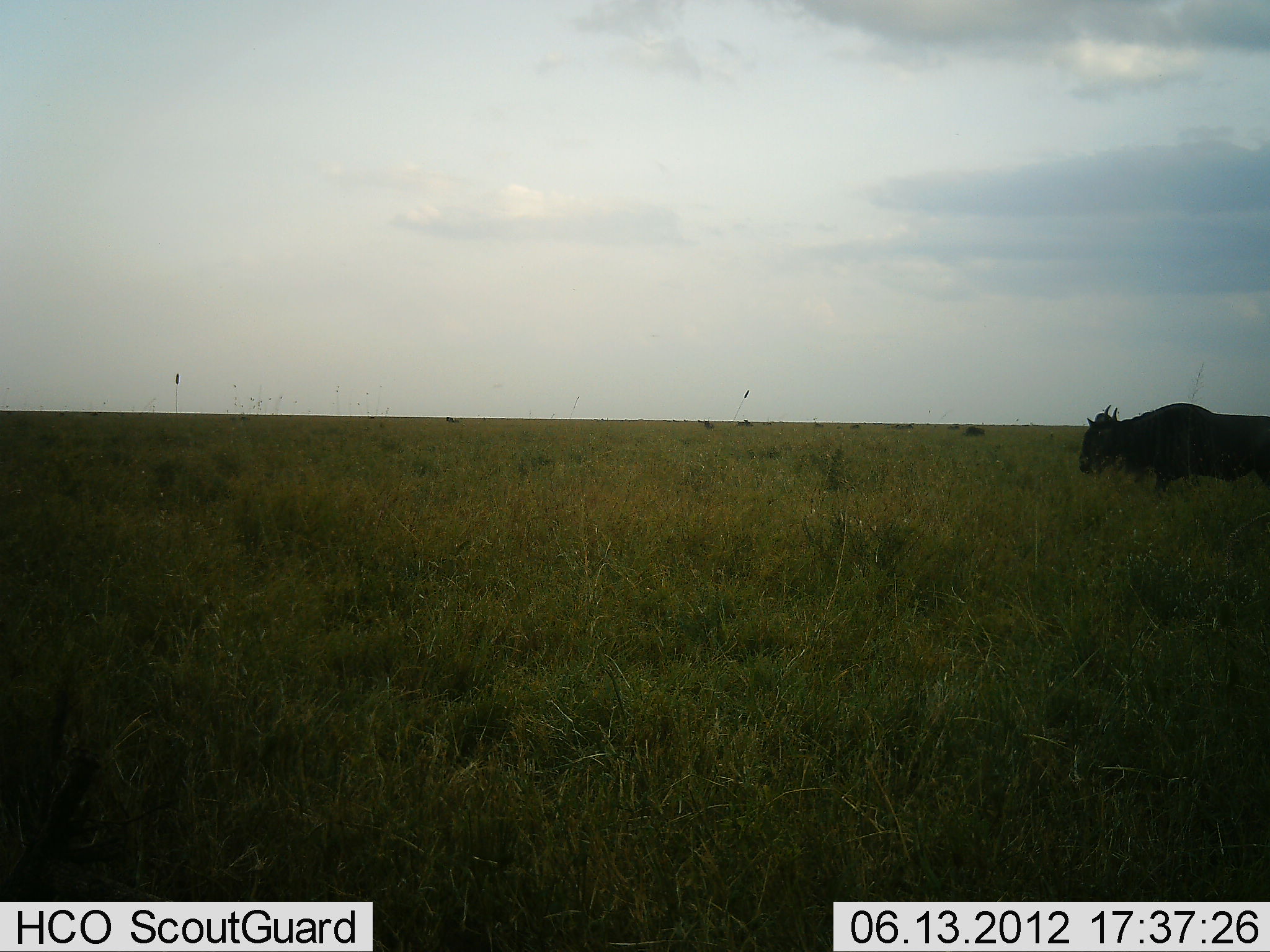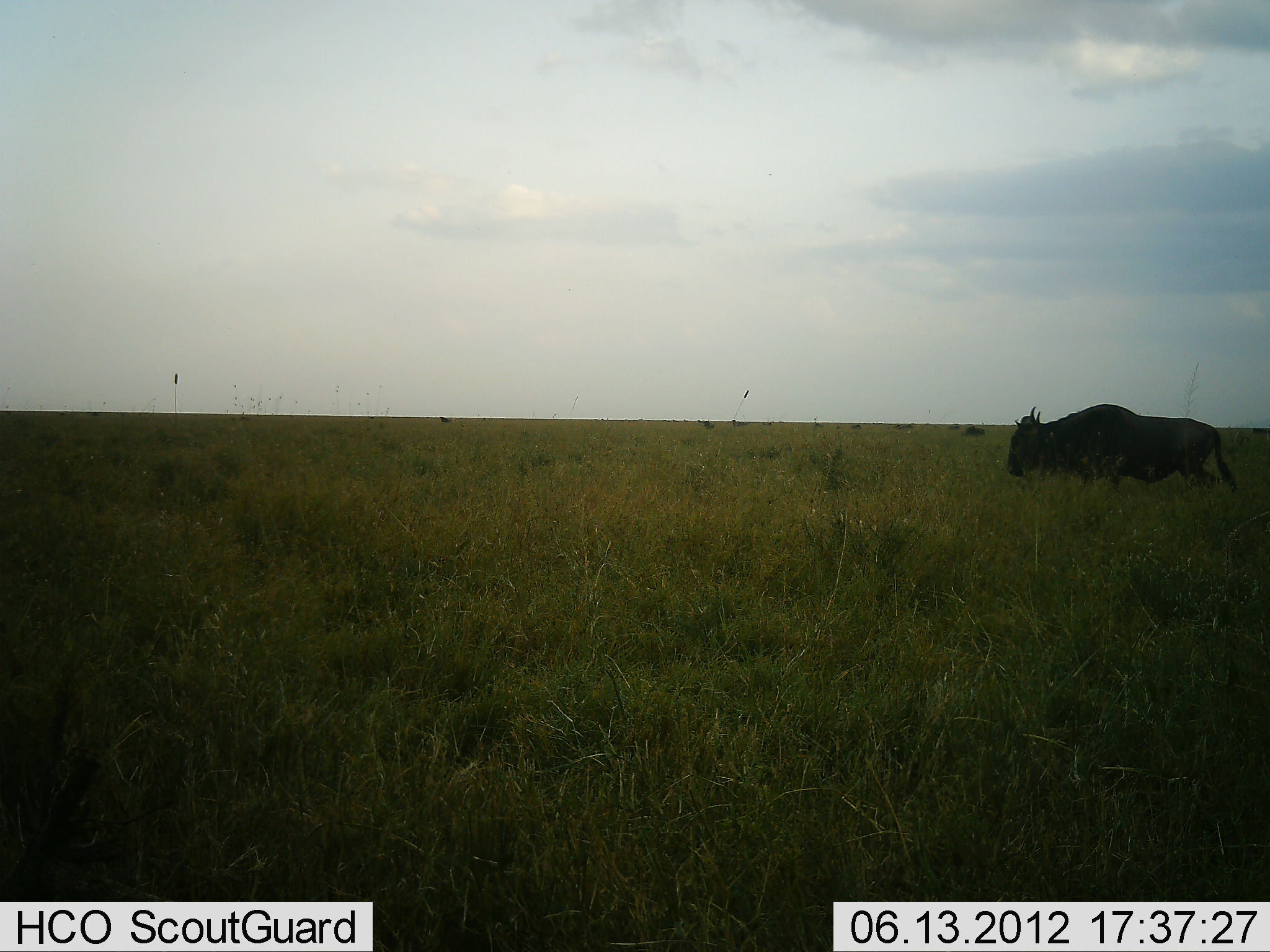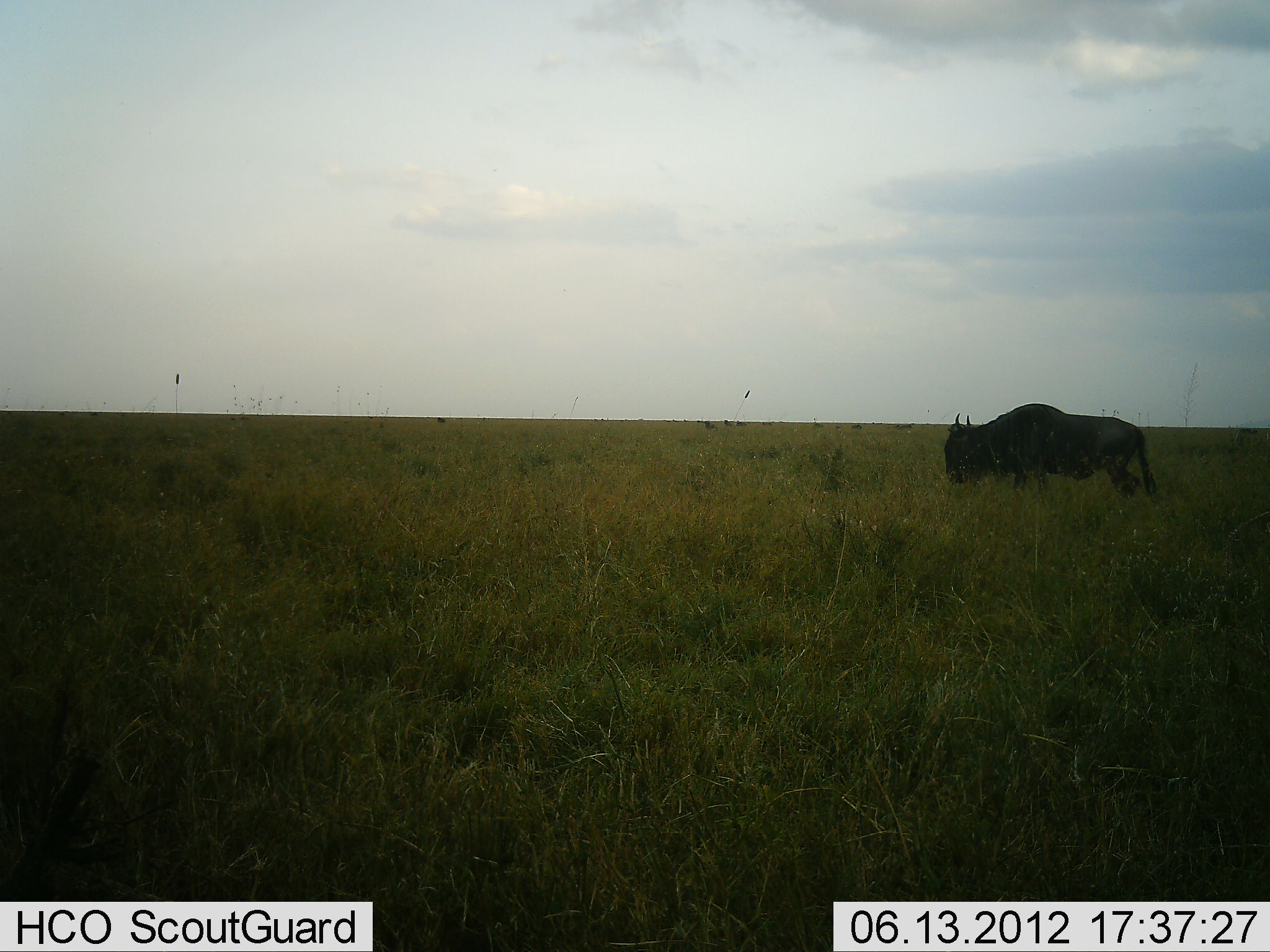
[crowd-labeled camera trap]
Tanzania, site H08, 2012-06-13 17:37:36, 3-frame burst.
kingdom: Animalia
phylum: Chordata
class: Mammalia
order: Artiodactyla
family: Bovidae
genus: Connochaetes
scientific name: Connochaetes taurinus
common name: blue wildebeest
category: wildebeest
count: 1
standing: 10%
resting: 0%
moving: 90%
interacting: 0%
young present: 0%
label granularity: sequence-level